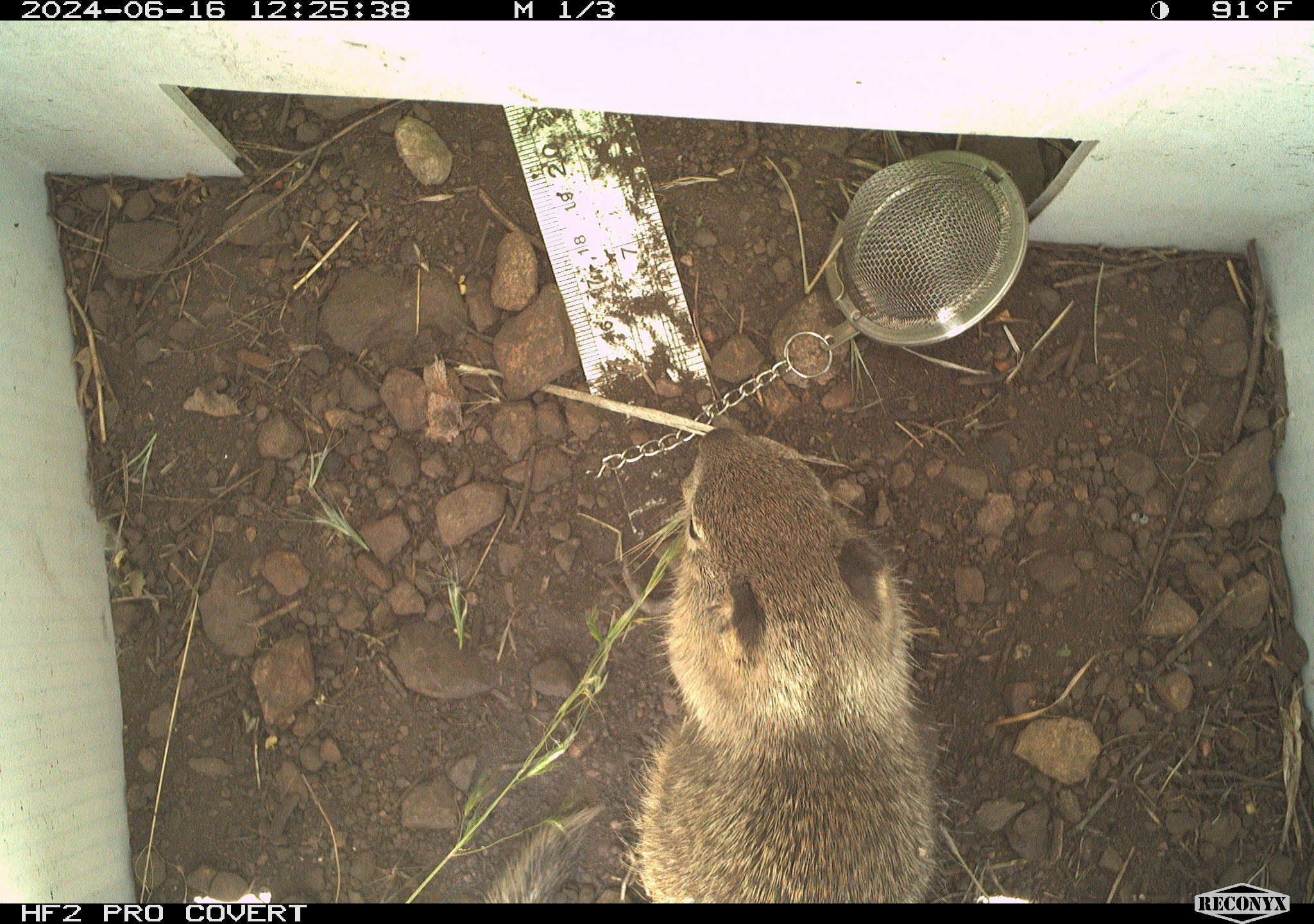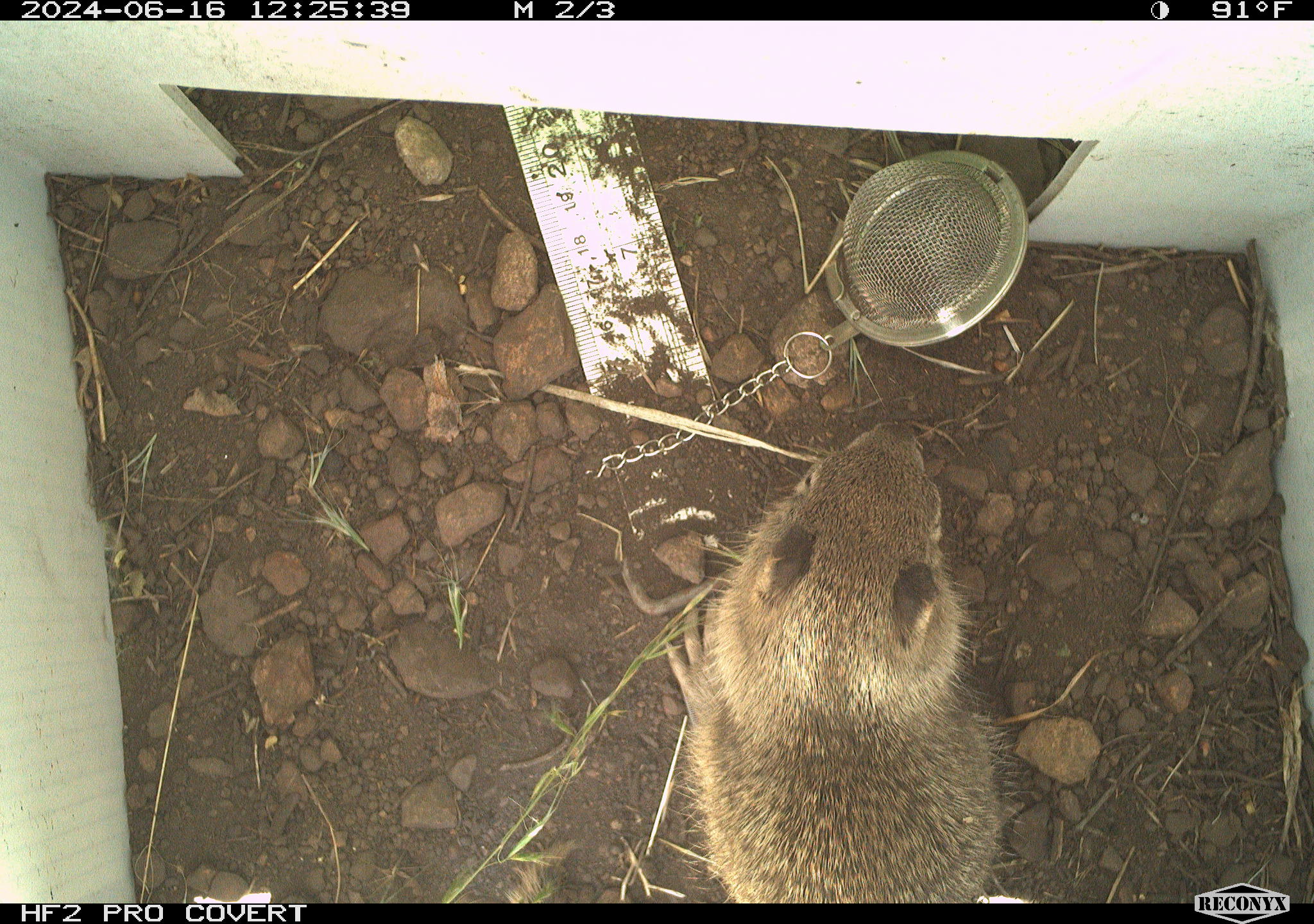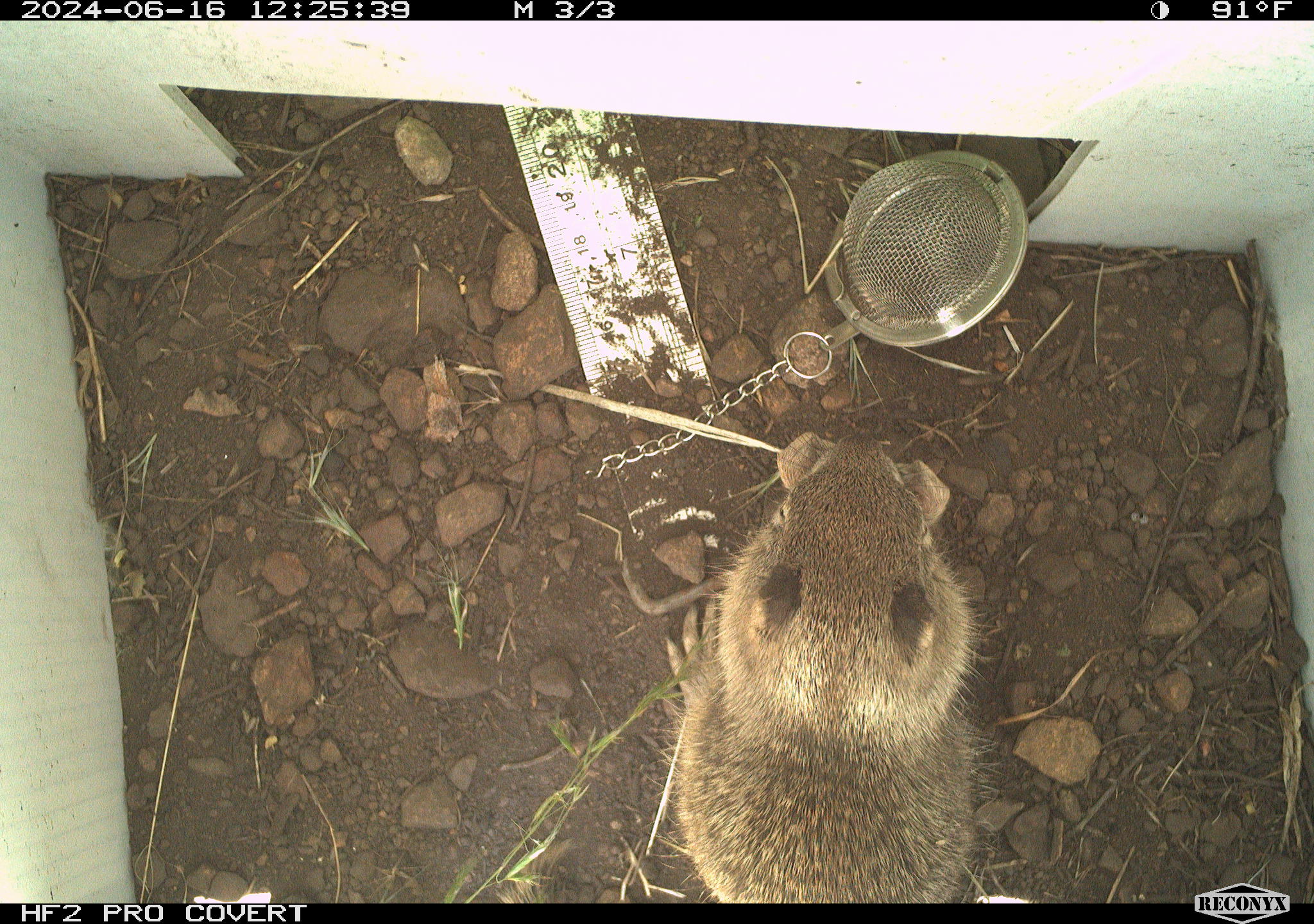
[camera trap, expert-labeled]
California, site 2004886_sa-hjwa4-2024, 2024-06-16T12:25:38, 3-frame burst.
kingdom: Animalia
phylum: Chordata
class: Mammalia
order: Rodentia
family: Sciuridae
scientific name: Sciuridae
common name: squirrels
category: sciuridae family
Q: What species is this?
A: Sciuridae family (squirrels) (Sciuridae).